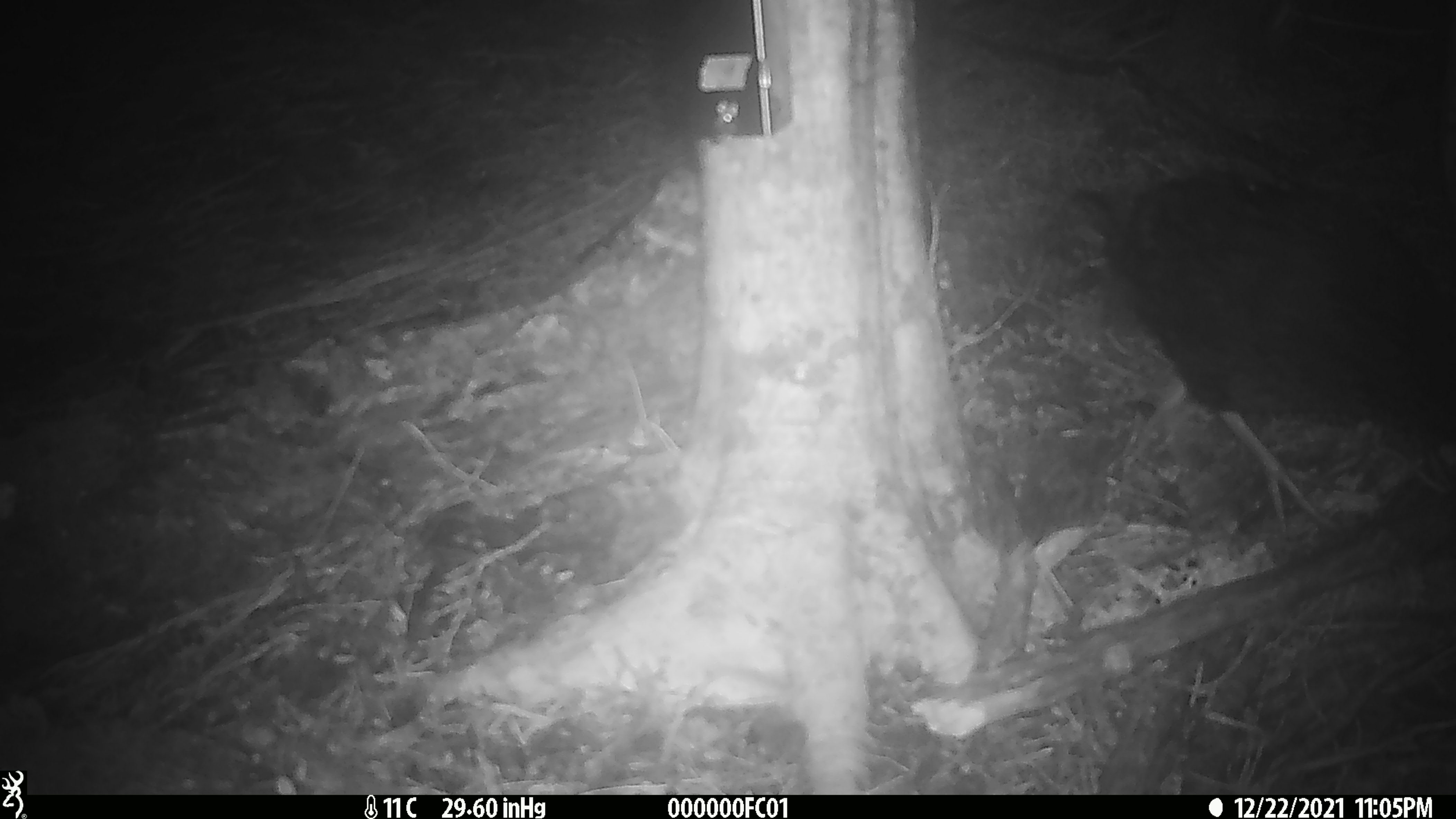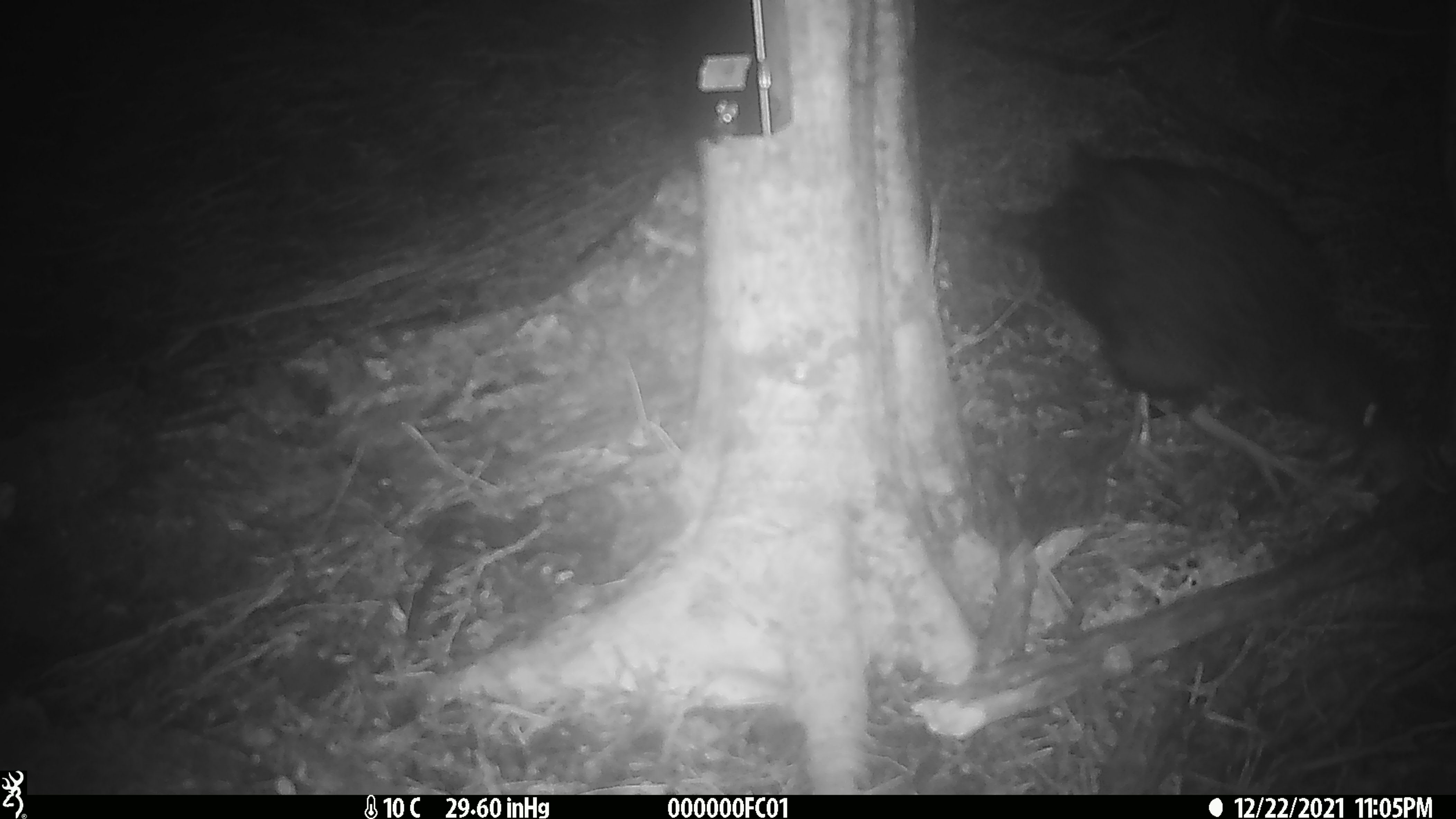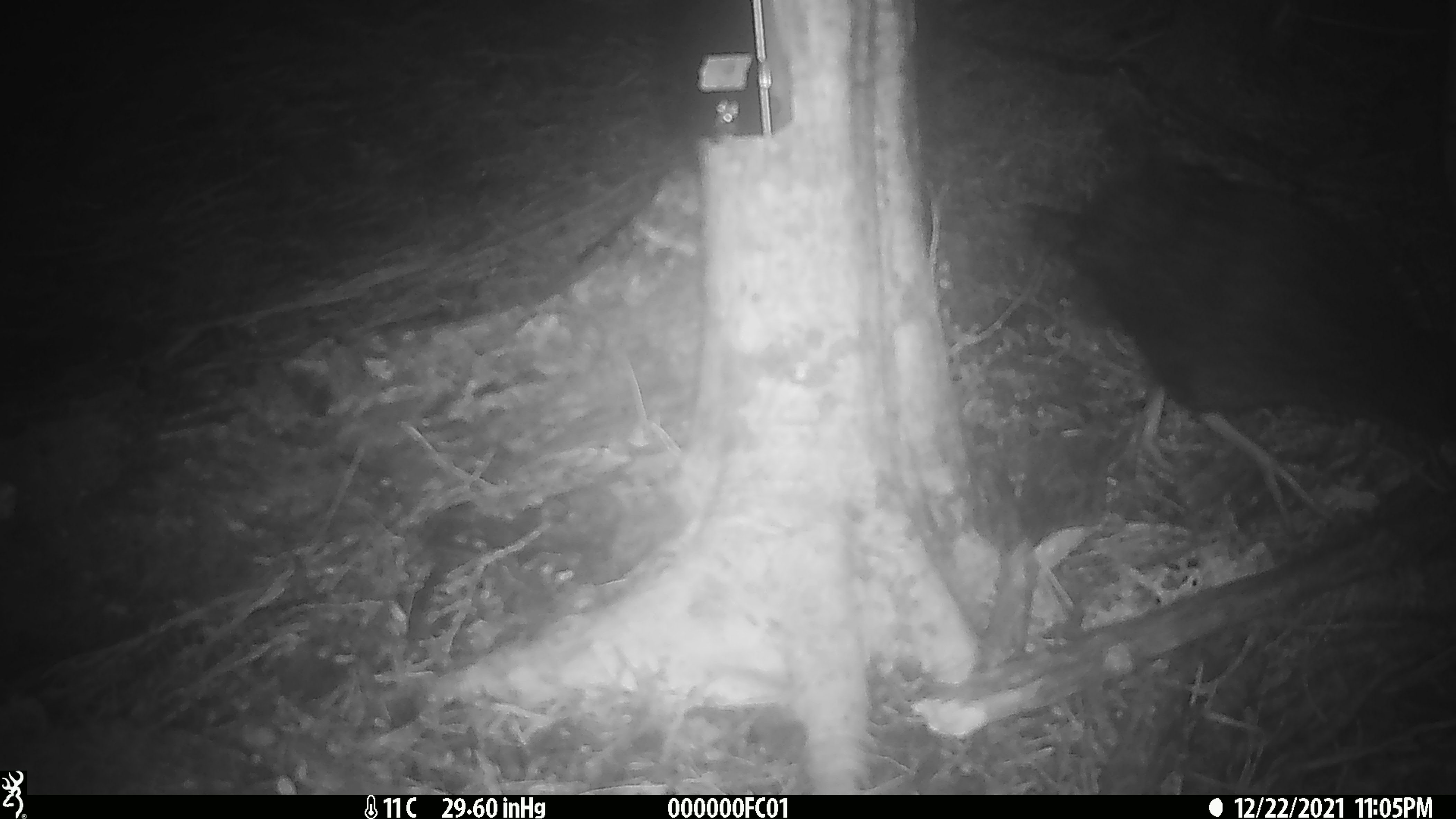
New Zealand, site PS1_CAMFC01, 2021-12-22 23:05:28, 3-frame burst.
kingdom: Animalia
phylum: Chordata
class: Aves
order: Gruiformes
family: Rallidae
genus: Gallirallus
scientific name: Gallirallus australis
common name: weka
Weka (Gallirallus australis).